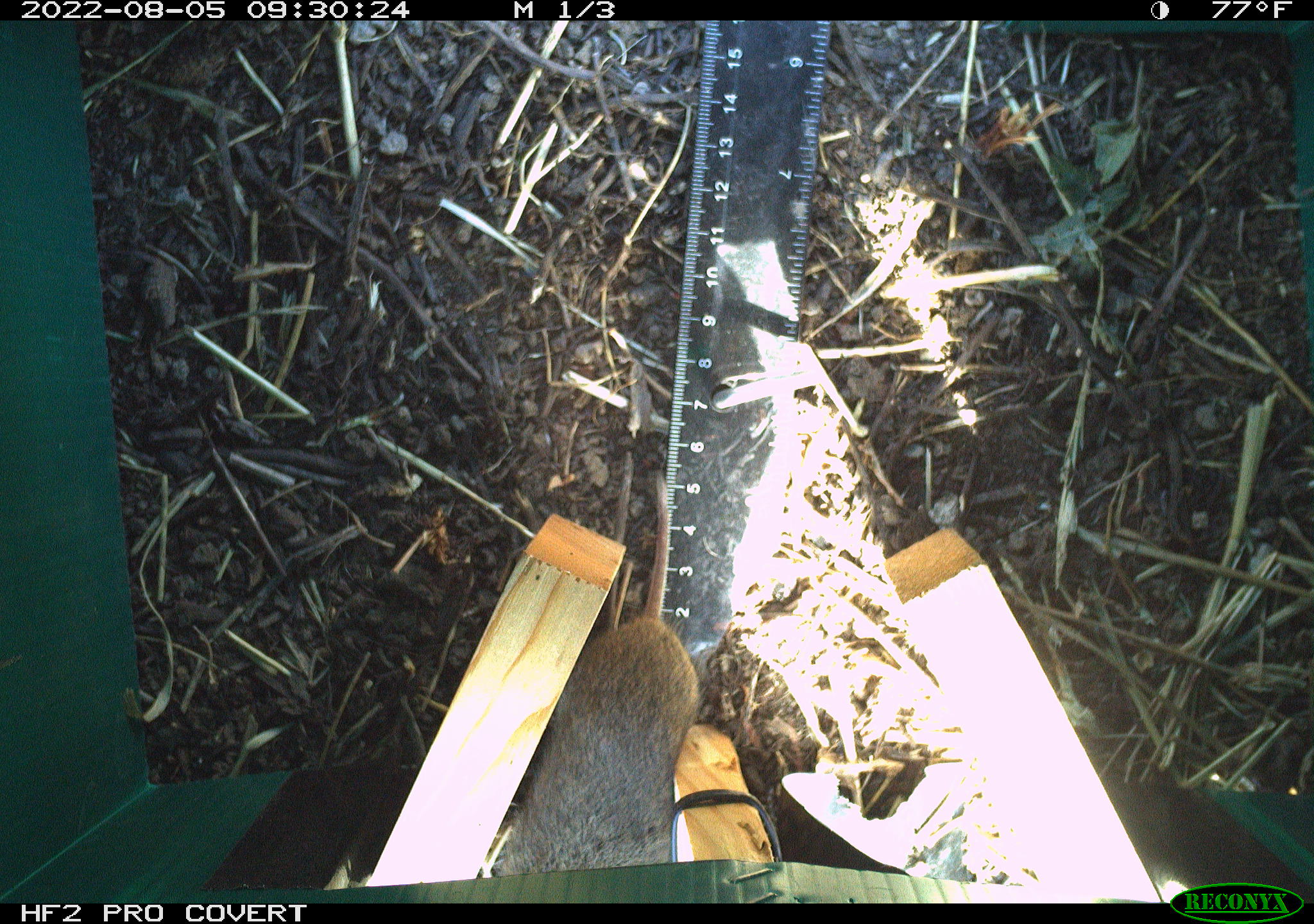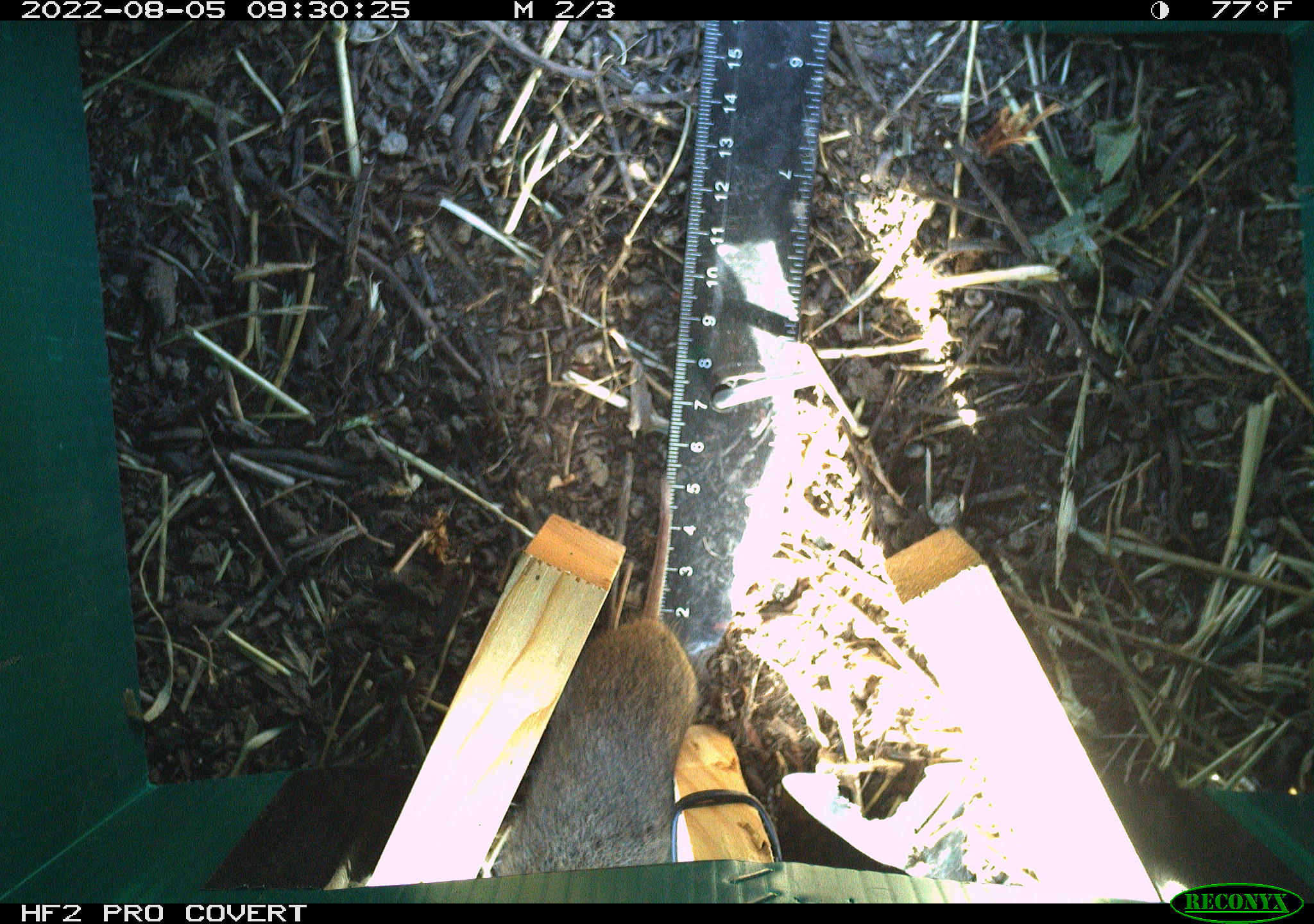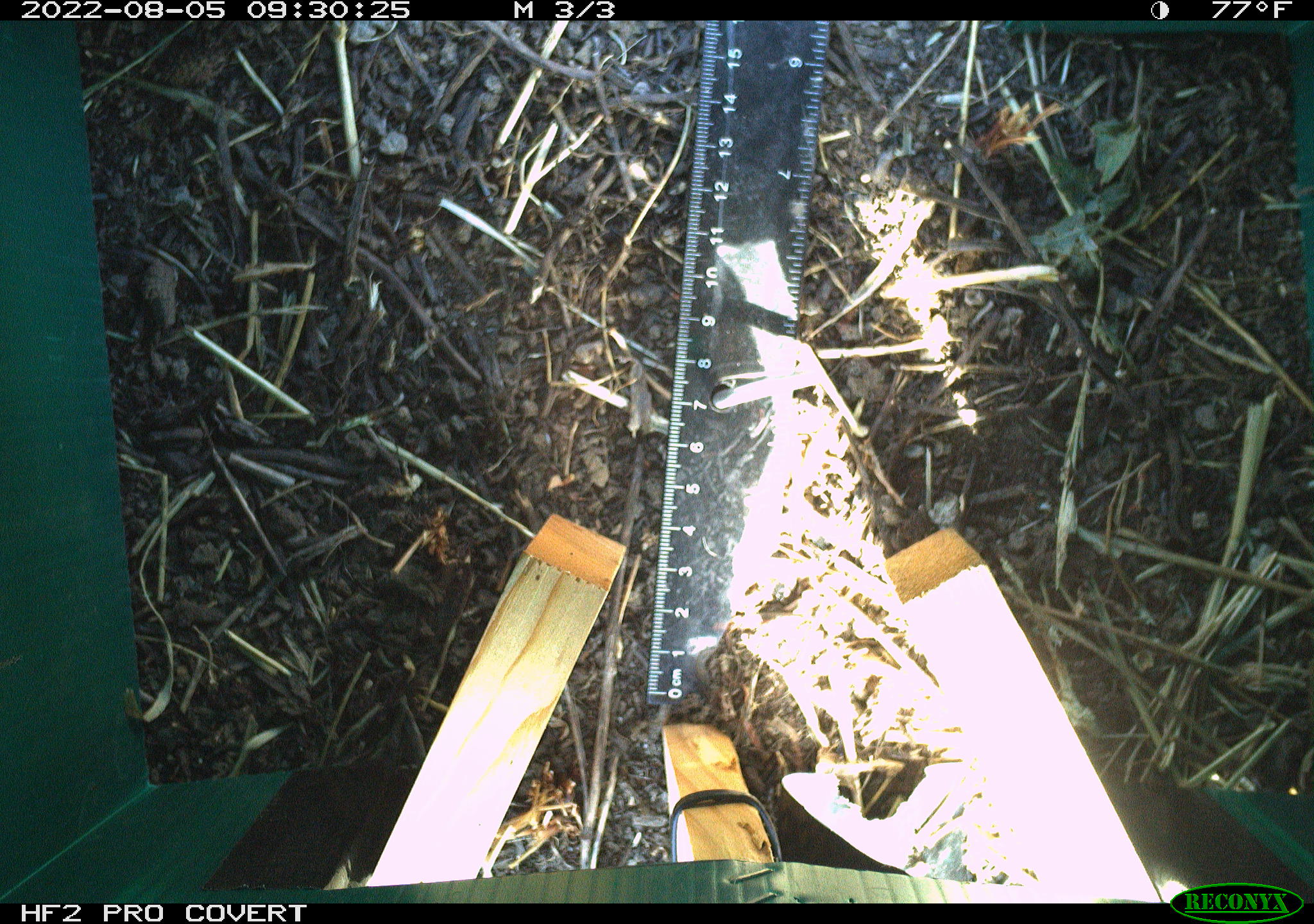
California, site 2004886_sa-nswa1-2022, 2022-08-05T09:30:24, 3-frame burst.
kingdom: Animalia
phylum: Chordata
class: Mammalia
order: Rodentia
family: Cricetidae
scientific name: Cricetidae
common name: hamsters, voles, lemmings, and allies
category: cricetidae family